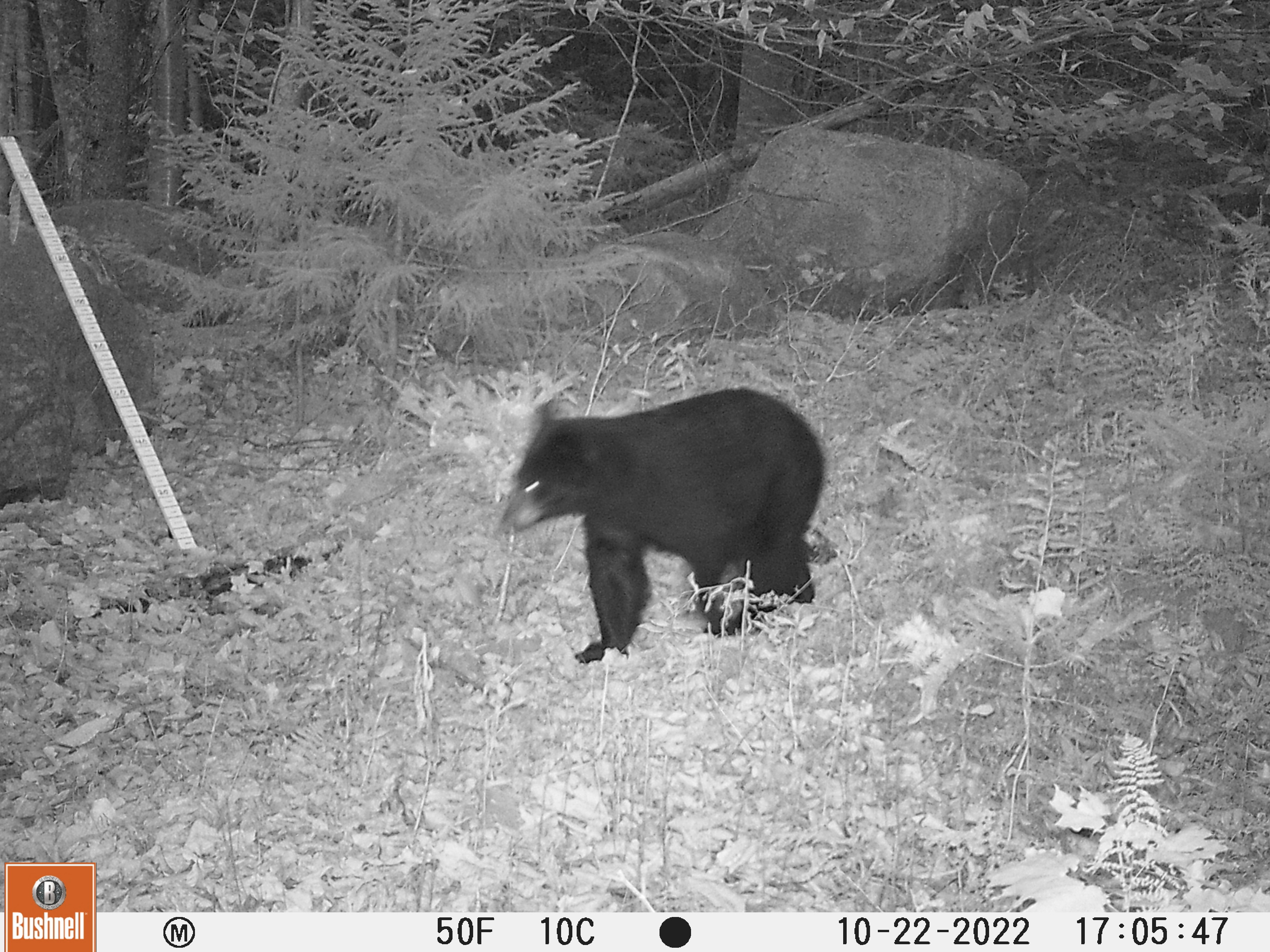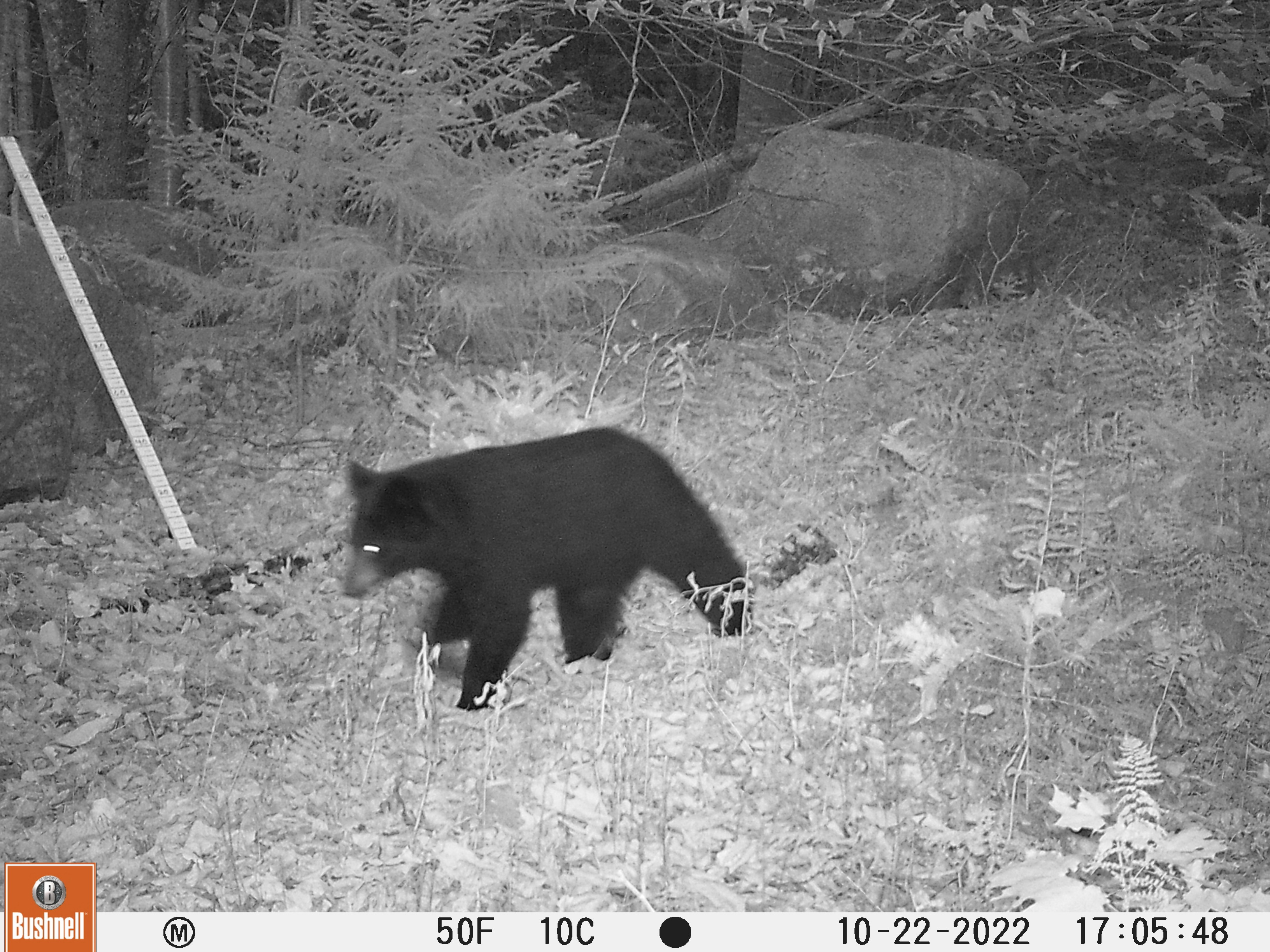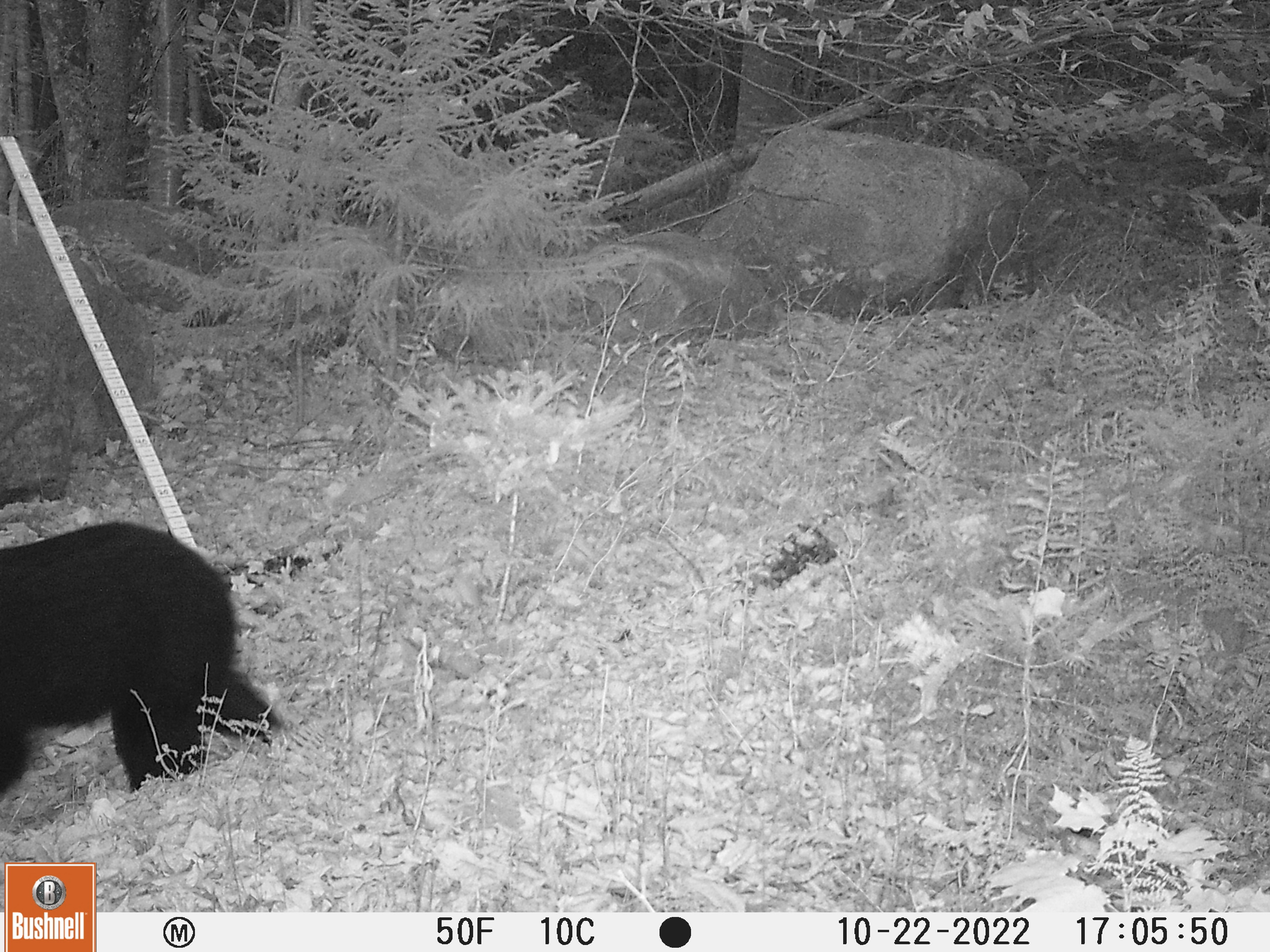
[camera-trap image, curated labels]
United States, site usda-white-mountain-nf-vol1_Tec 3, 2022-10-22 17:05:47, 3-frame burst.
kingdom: Animalia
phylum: Chordata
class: Mammalia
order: Carnivora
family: Ursidae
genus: Ursus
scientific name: Ursus americanus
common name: black bear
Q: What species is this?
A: Black bear (Ursus americanus).